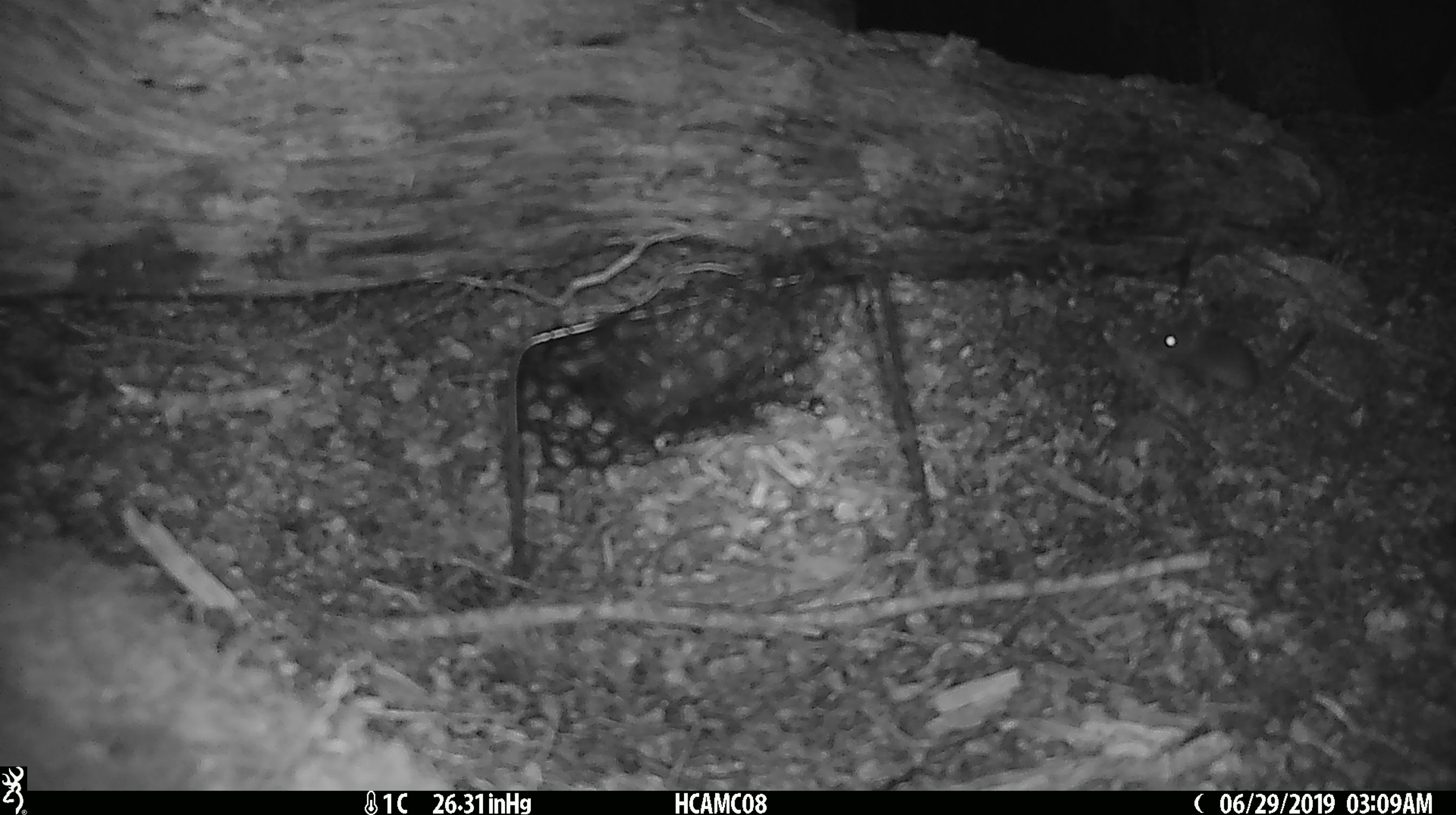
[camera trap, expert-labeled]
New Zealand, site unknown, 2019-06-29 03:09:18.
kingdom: Animalia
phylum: Chordata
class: Mammalia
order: Rodentia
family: Muridae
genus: Mus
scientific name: Mus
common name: mouse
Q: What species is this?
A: Mouse (Mus).